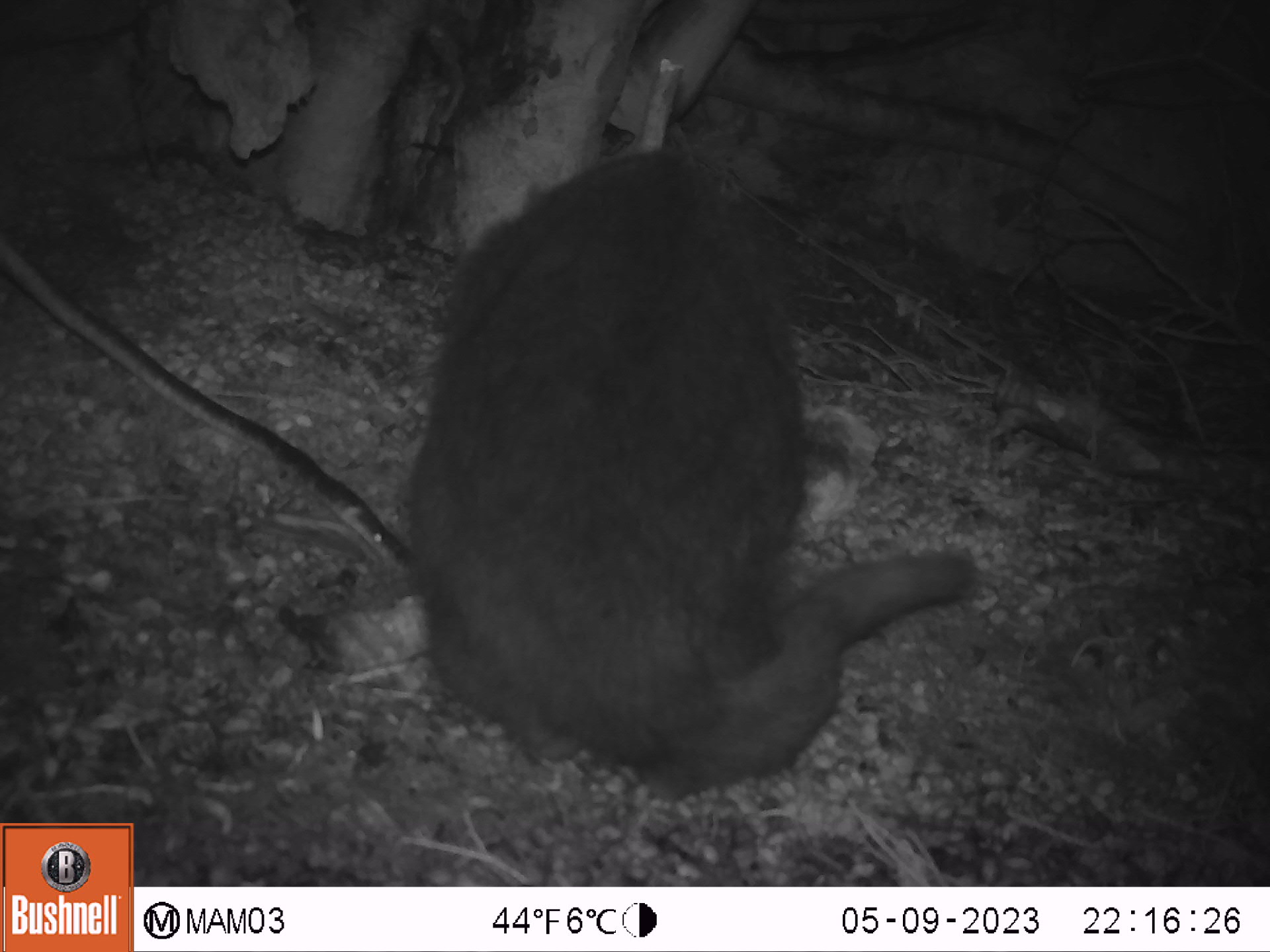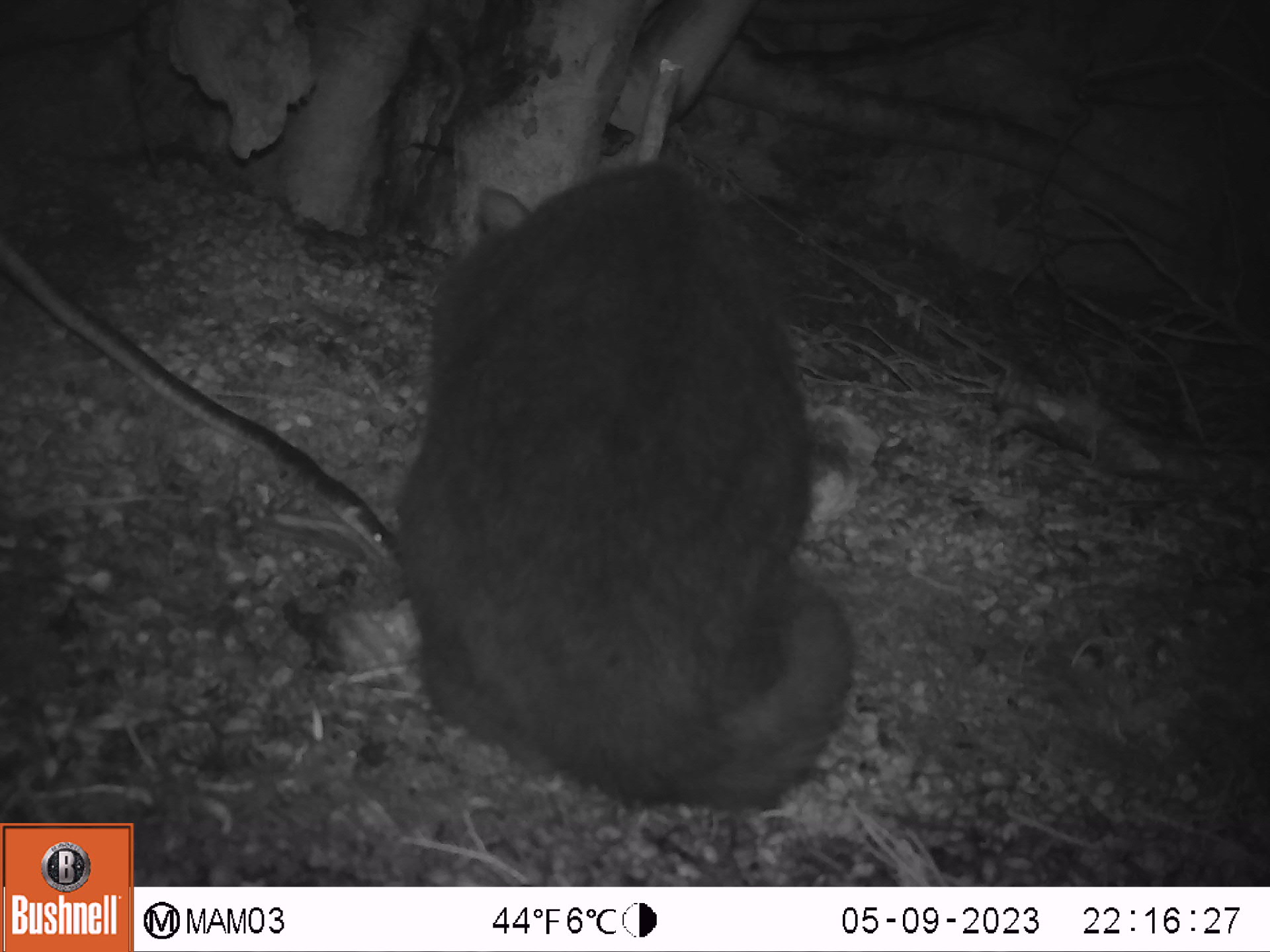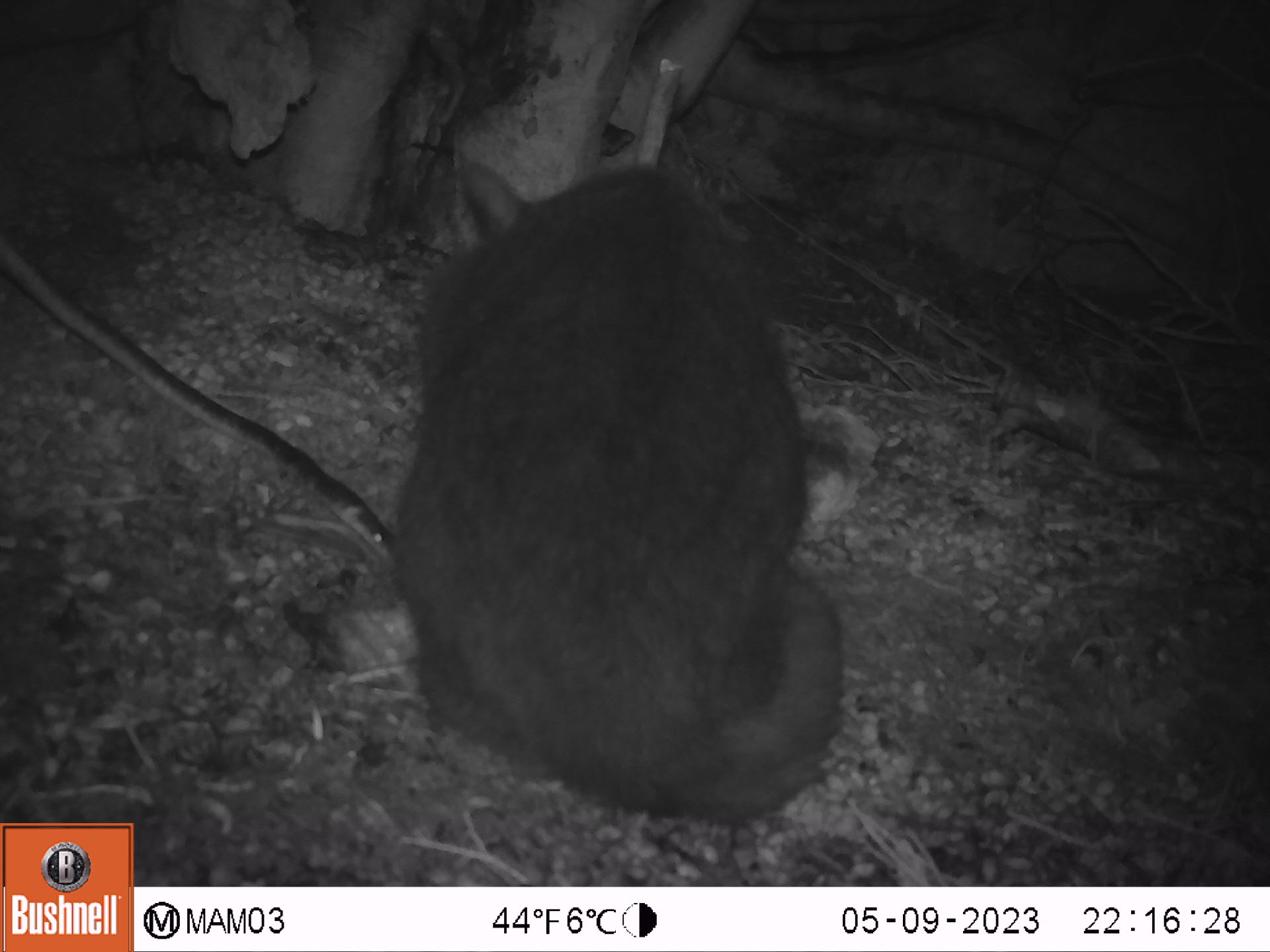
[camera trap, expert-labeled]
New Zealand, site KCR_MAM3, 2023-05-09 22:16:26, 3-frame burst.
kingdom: Animalia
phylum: Chordata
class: Mammalia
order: Carnivora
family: Felidae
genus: Felis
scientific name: Felis catus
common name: domestic cat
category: cat